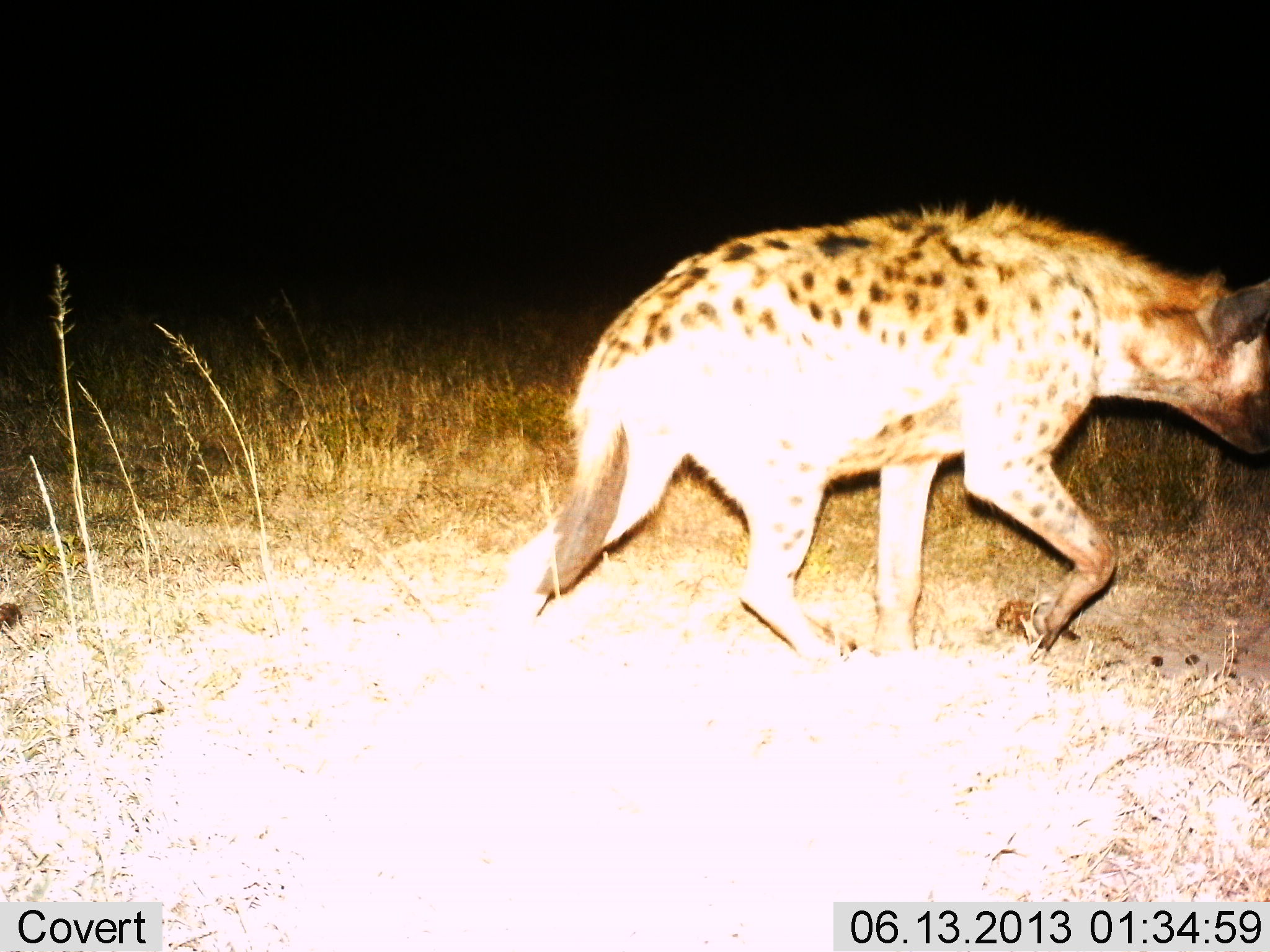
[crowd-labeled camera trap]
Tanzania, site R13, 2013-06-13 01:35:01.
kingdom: Animalia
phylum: Chordata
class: Mammalia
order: Carnivora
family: Hyaenidae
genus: Crocuta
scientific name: Crocuta crocuta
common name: spotted hyena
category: hyenaspotted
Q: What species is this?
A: Hyenaspotted (spotted hyena) (Crocuta crocuta).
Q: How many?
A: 1.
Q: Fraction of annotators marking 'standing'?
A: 11%.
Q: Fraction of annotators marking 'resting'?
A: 0%.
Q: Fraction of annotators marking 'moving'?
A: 92%.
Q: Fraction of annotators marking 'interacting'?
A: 0%.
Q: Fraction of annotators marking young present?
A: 0%.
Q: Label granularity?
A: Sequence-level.